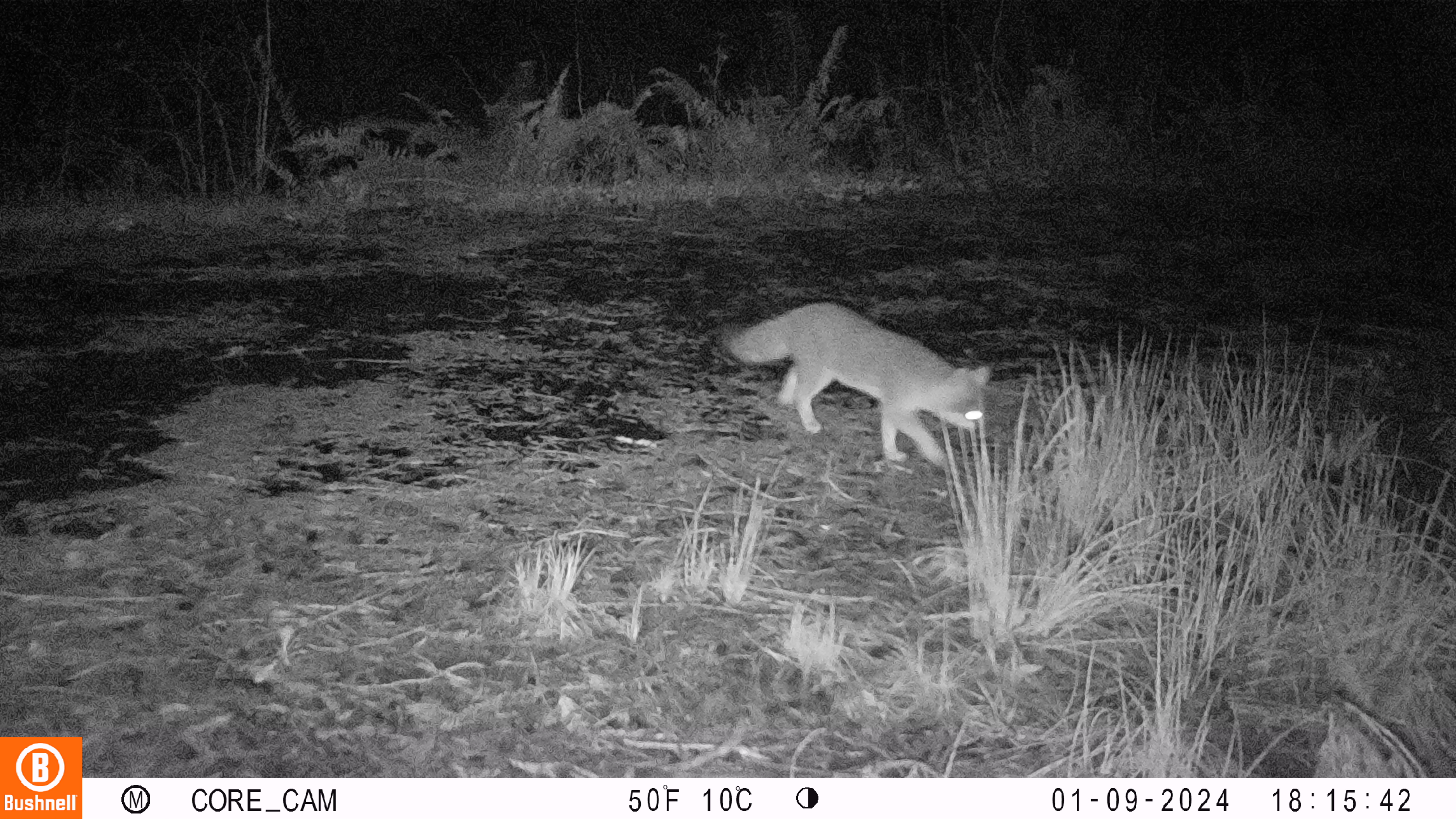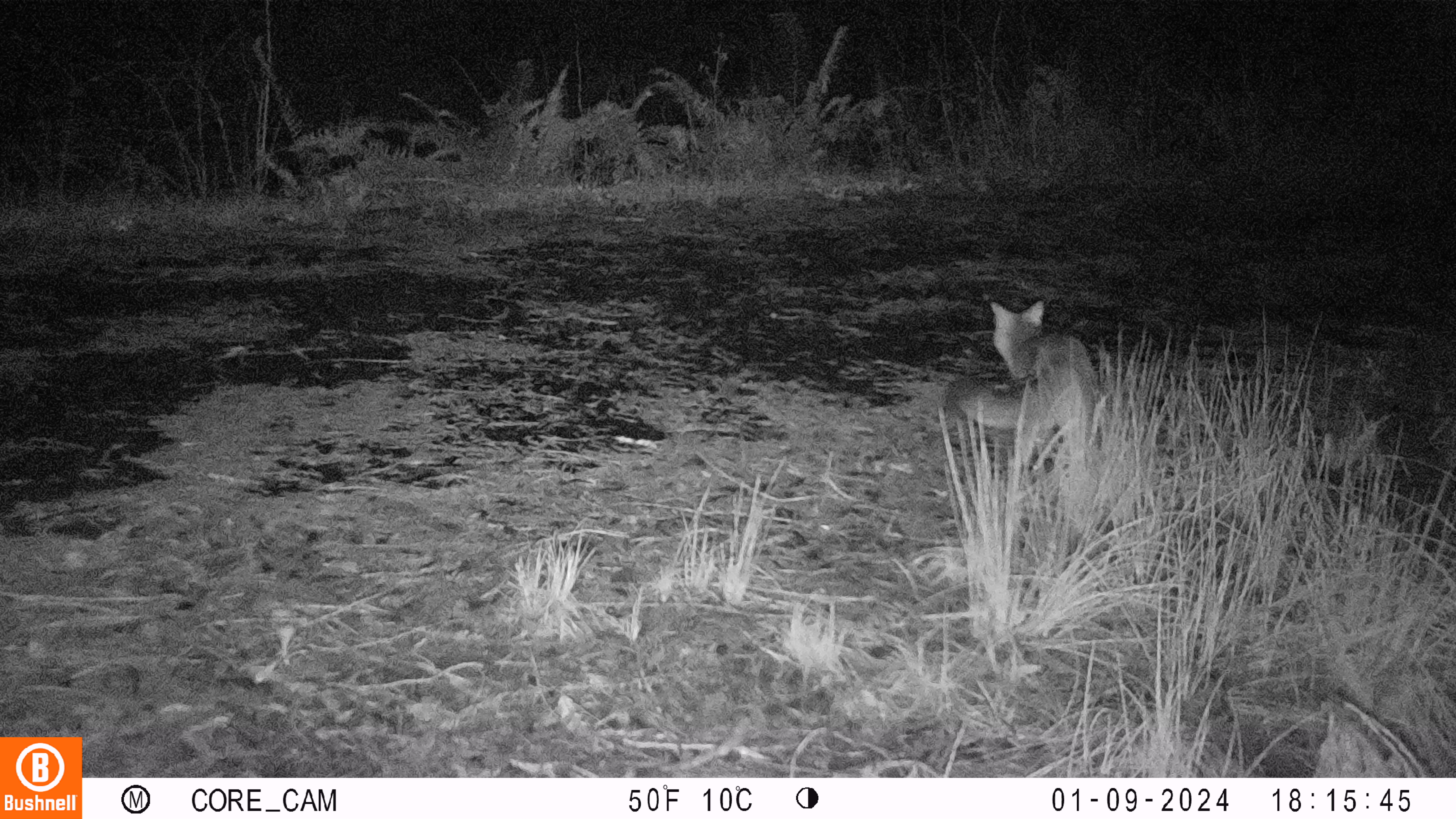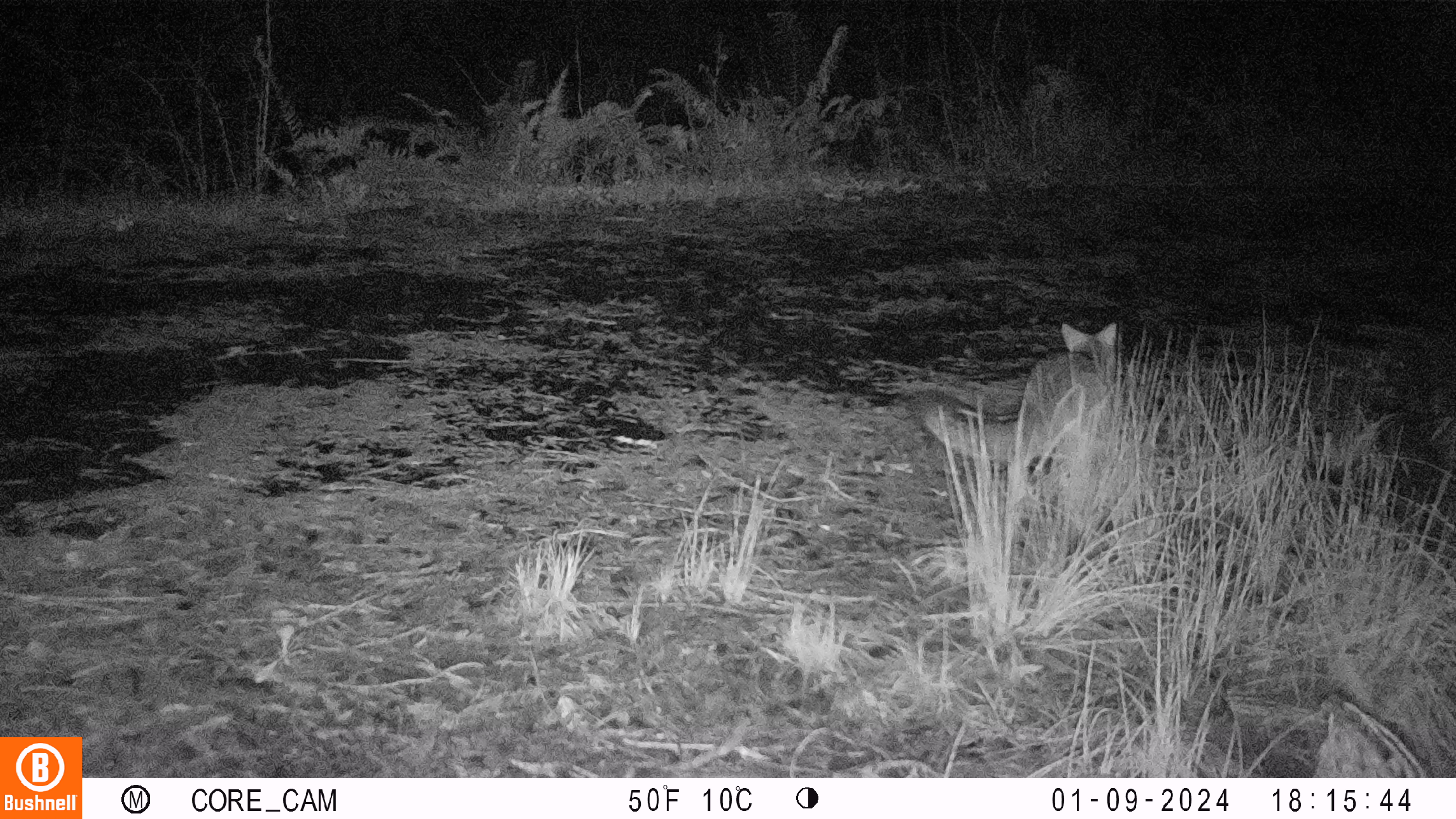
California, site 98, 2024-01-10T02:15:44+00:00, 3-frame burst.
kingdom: Animalia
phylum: Chordata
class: Mammalia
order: Carnivora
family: Canidae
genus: Urocyon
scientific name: Urocyon cinereoargenteus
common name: gray fox